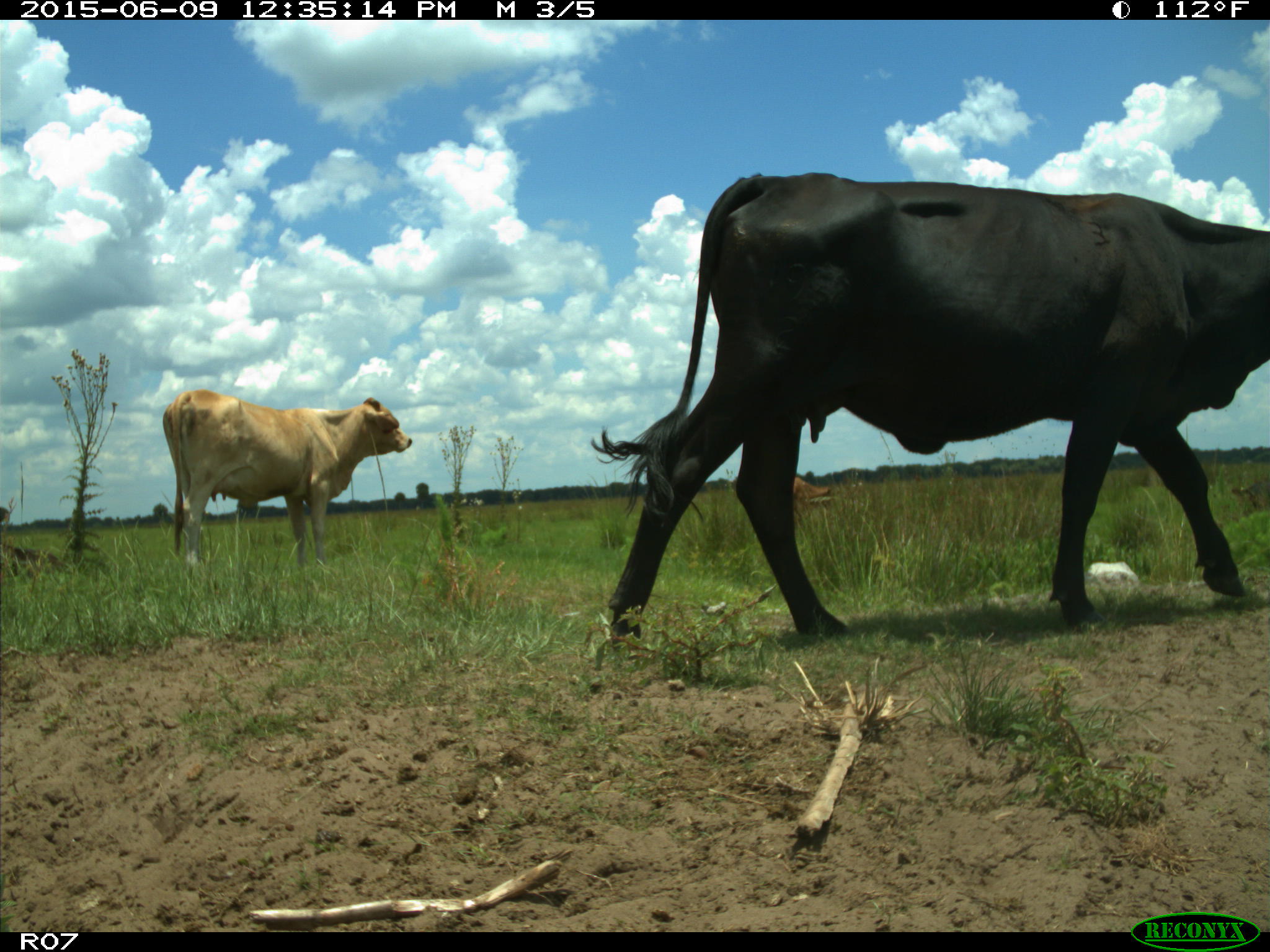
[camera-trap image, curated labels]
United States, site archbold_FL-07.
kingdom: Animalia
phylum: Chordata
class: Mammalia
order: Artiodactyla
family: Bovidae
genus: Bos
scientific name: Bos taurus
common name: domestic cow